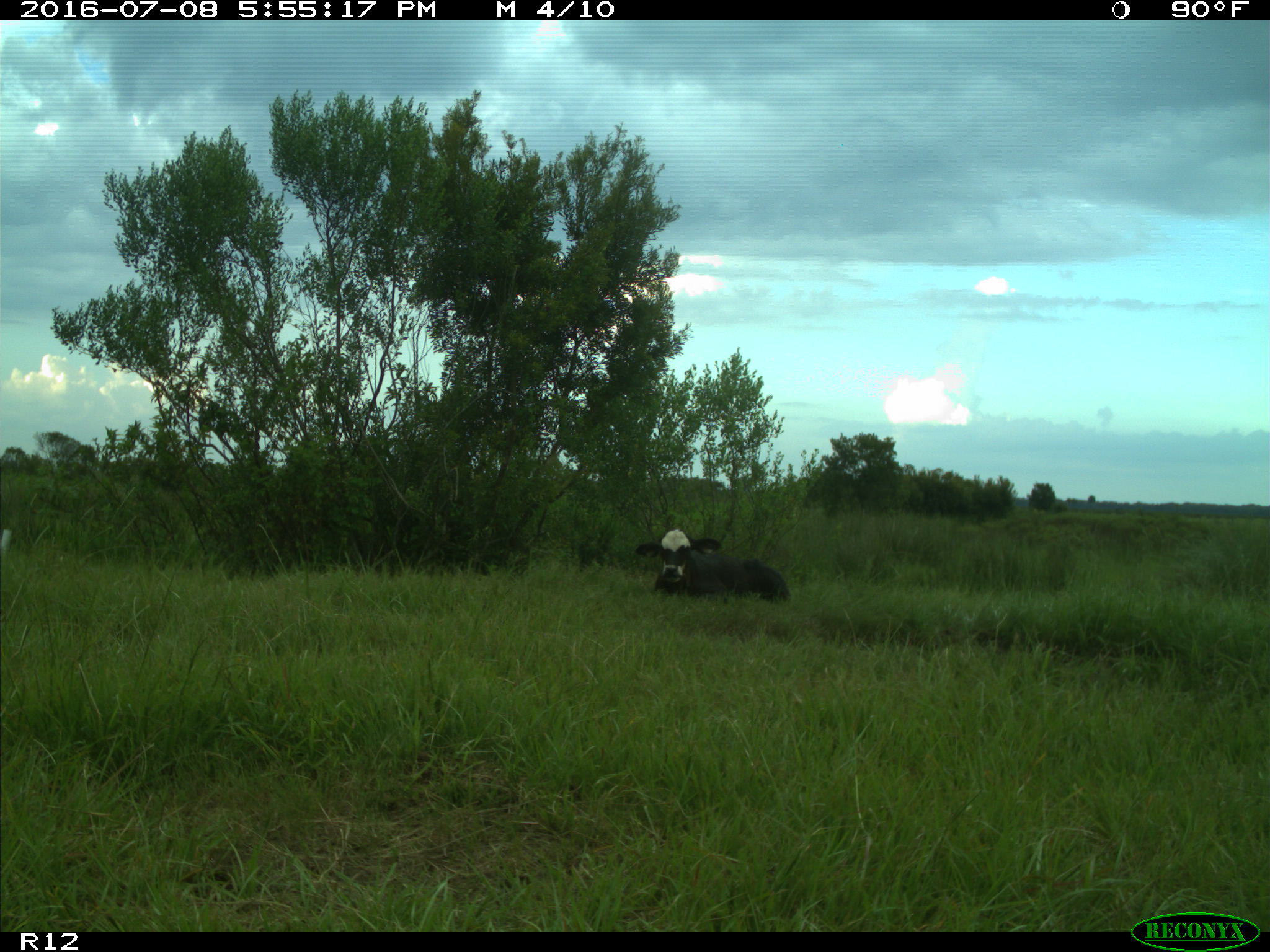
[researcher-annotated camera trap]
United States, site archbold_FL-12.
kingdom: Animalia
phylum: Chordata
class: Mammalia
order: Artiodactyla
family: Bovidae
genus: Bos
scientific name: Bos taurus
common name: domestic cow